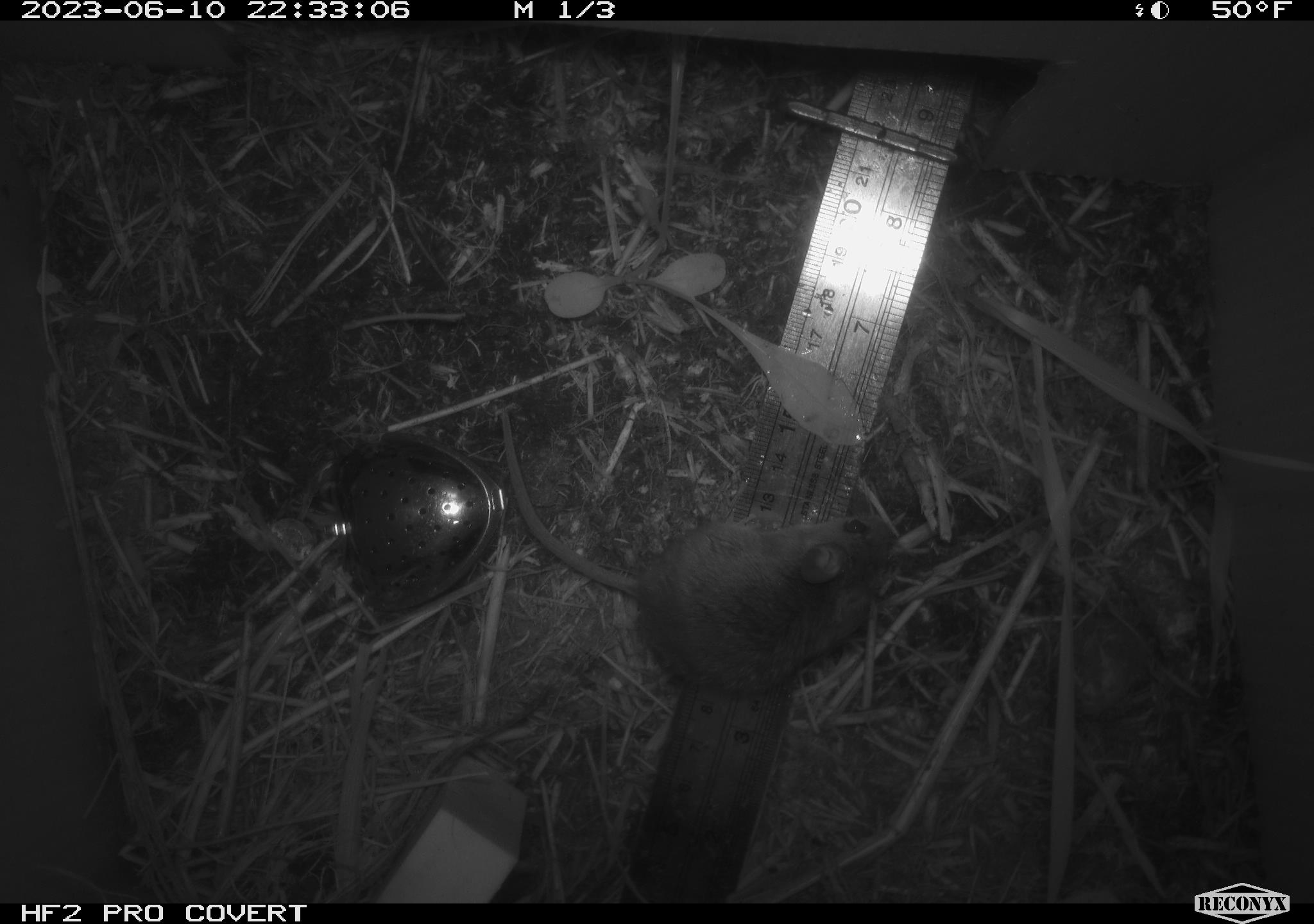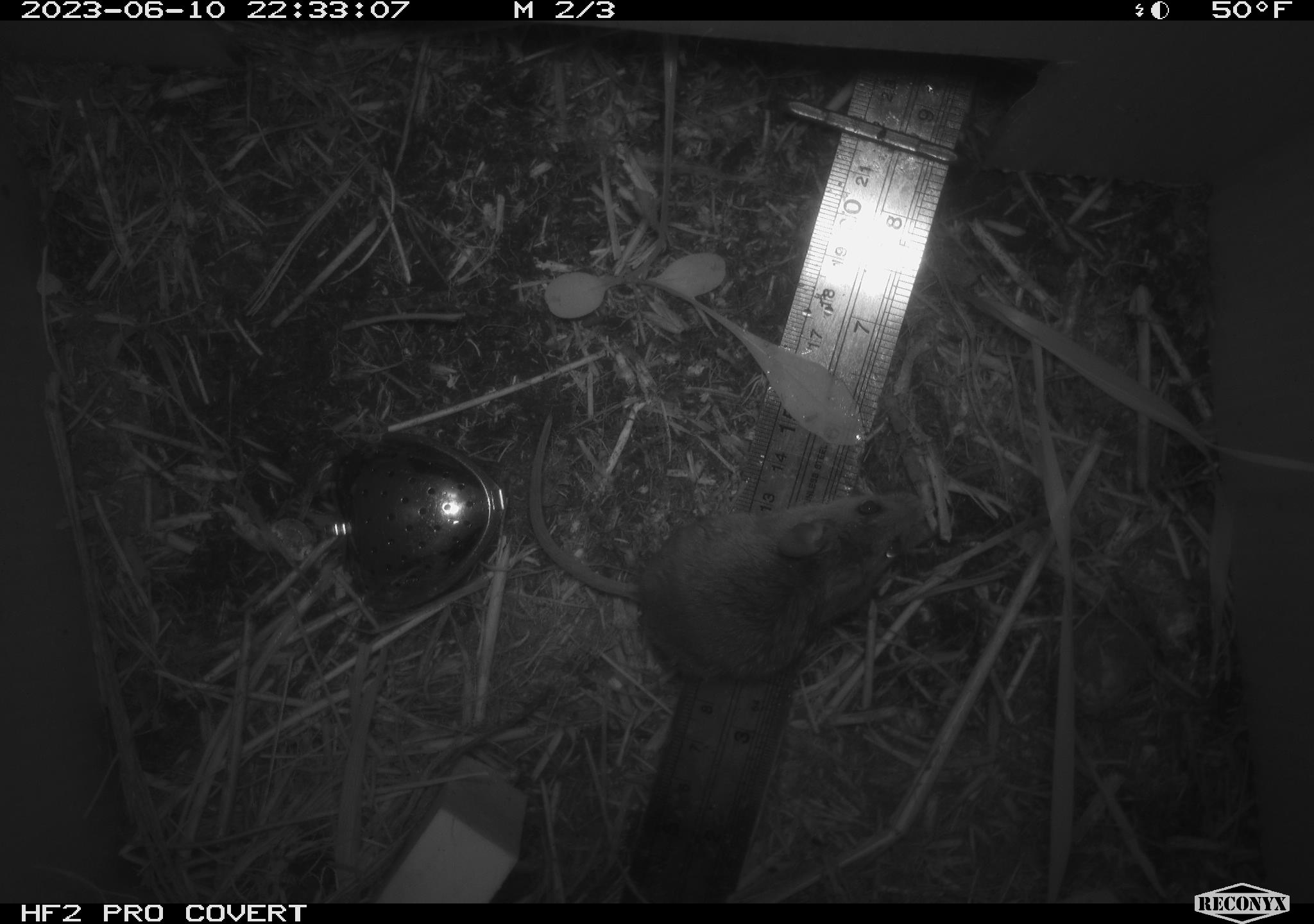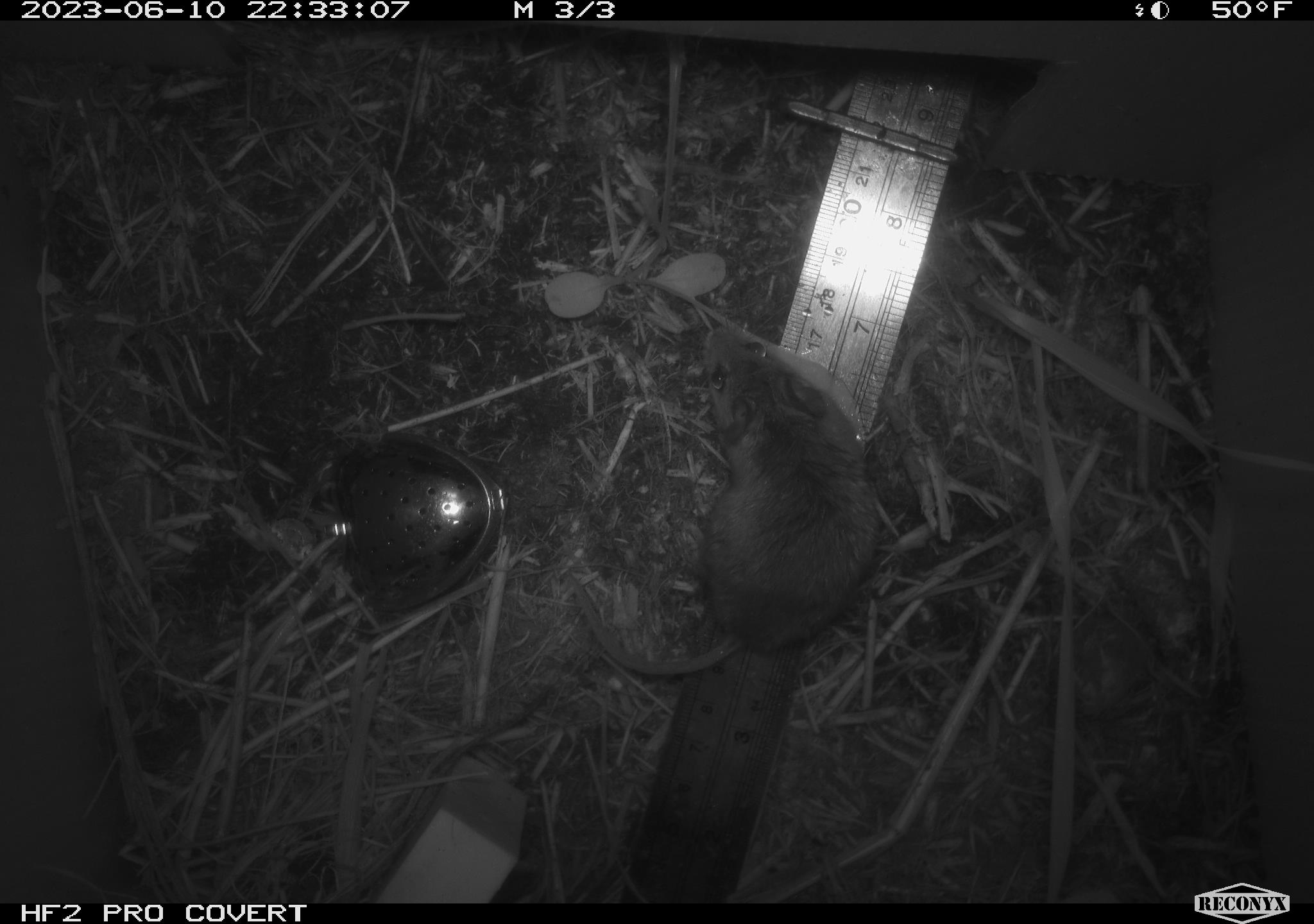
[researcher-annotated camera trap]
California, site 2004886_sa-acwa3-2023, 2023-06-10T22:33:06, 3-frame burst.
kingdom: Animalia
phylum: Chordata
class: Mammalia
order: Rodentia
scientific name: Rodentia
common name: mouse species